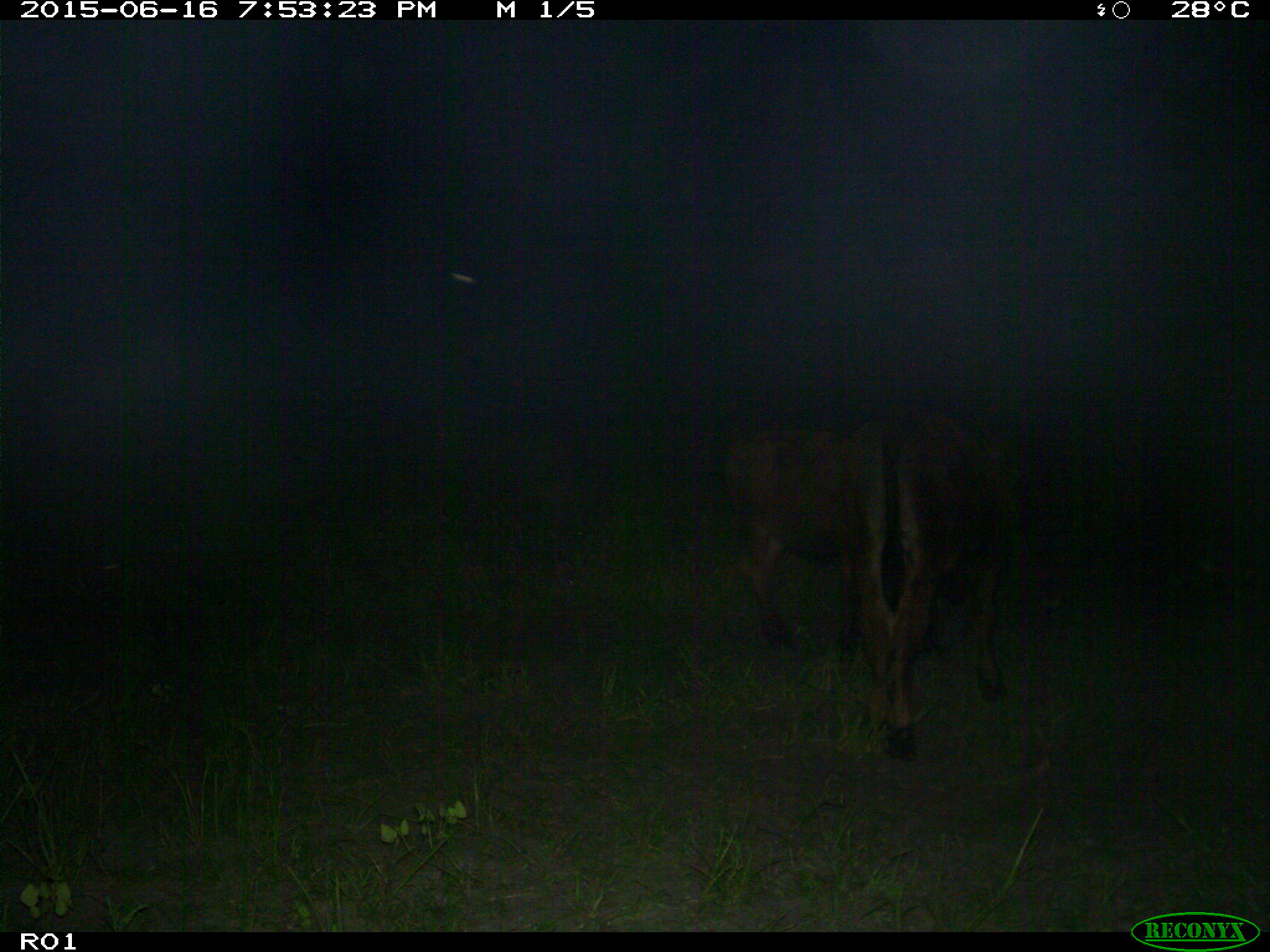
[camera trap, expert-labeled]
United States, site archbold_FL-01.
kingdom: Animalia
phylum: Chordata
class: Mammalia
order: Artiodactyla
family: Bovidae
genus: Bos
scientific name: Bos taurus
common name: domestic cow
Bos taurus (domestic cow).